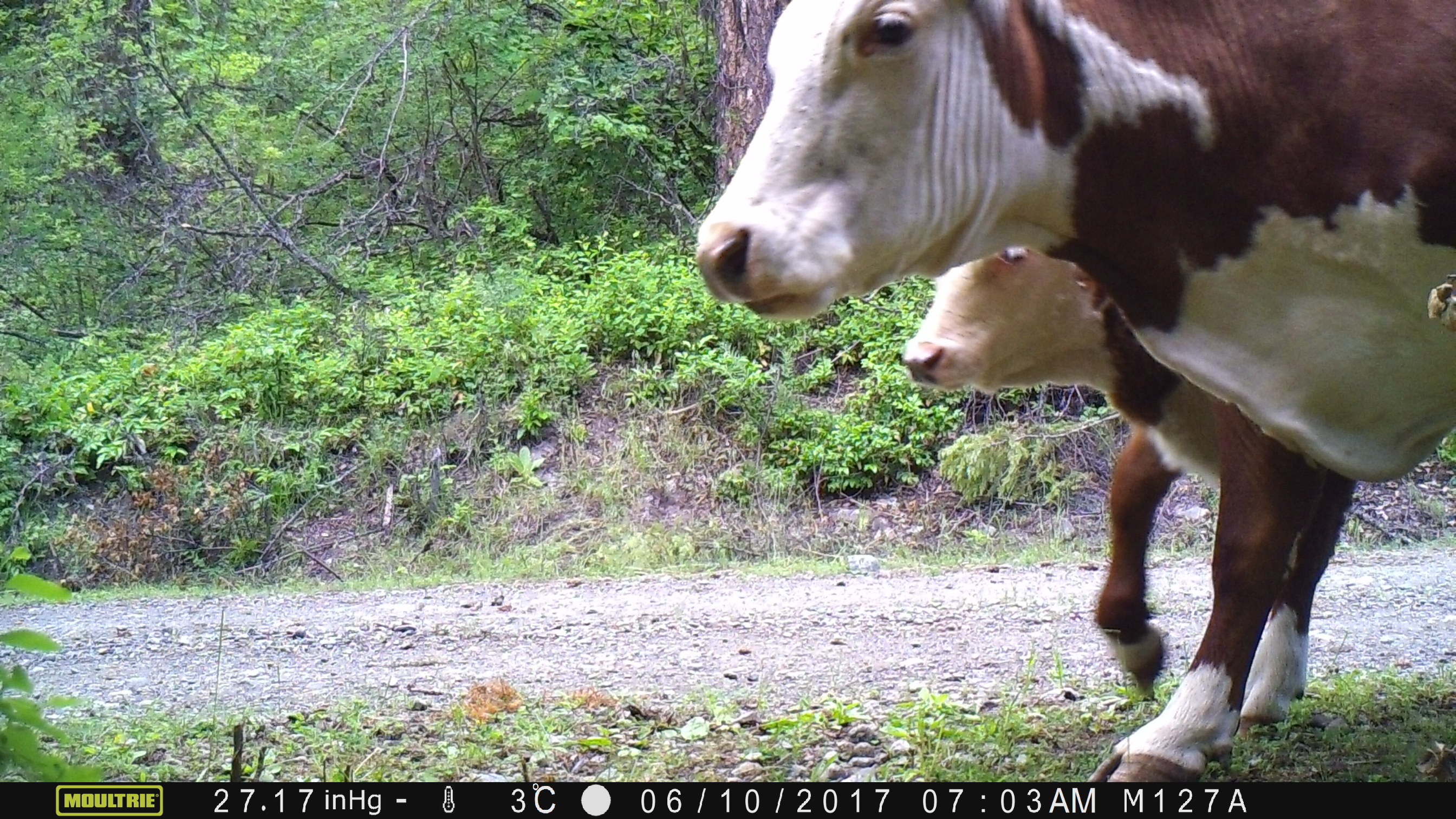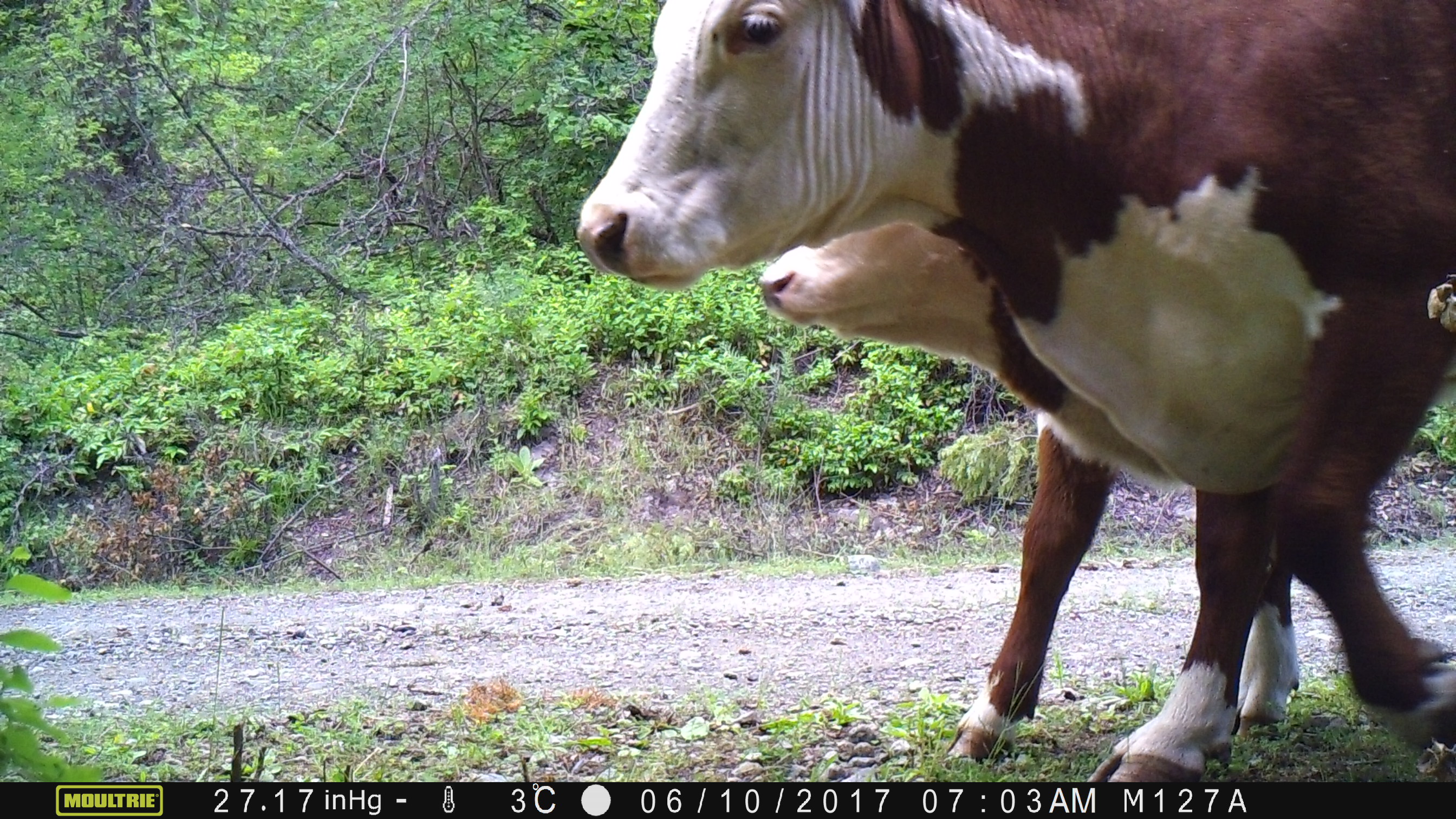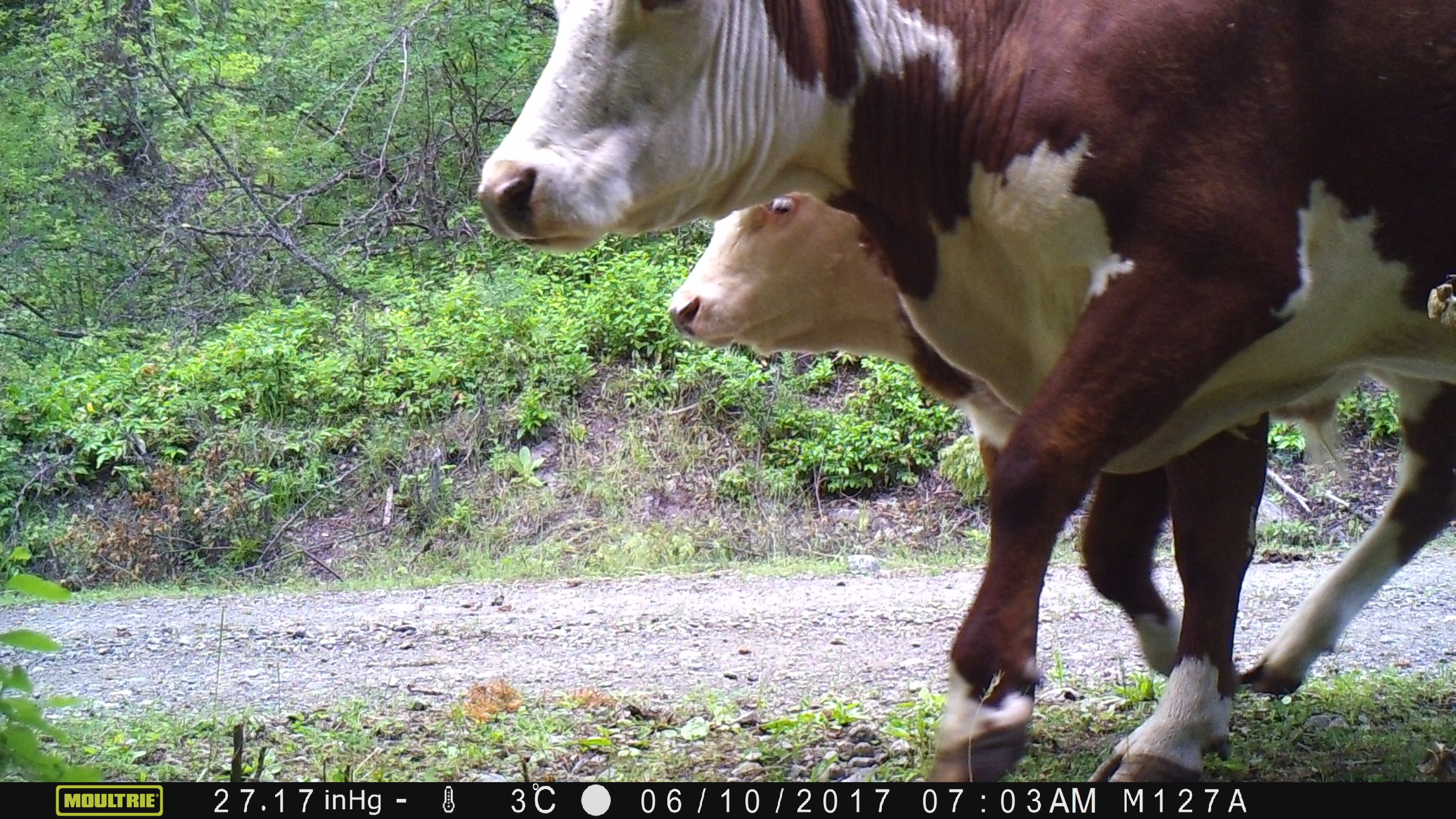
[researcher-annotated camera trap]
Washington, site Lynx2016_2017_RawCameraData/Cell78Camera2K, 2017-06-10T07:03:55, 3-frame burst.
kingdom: Animalia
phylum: Chordata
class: Mammalia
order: Artiodactyla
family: Bovidae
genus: Bos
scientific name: Bos taurus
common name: domestic cattle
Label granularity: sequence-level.